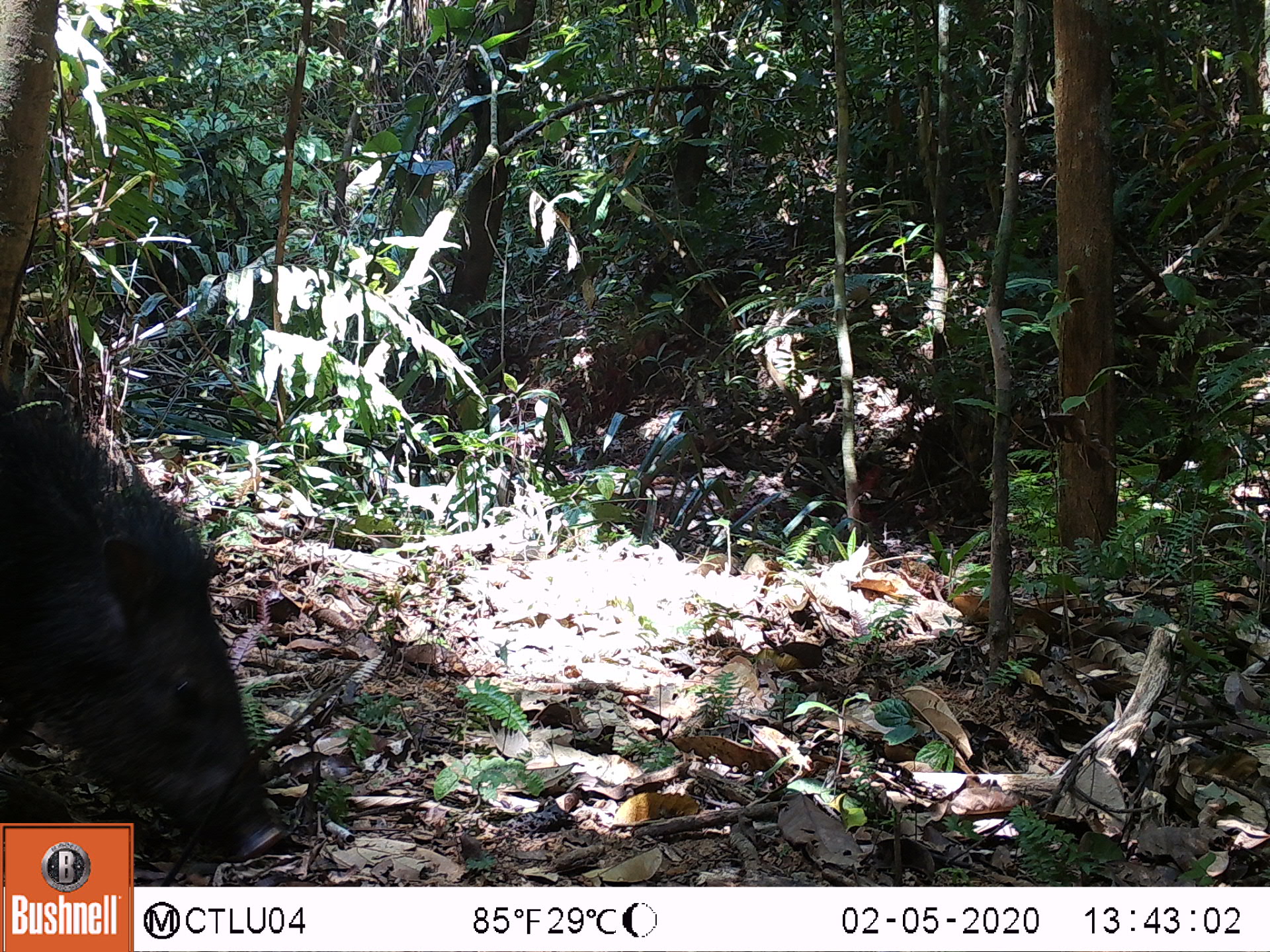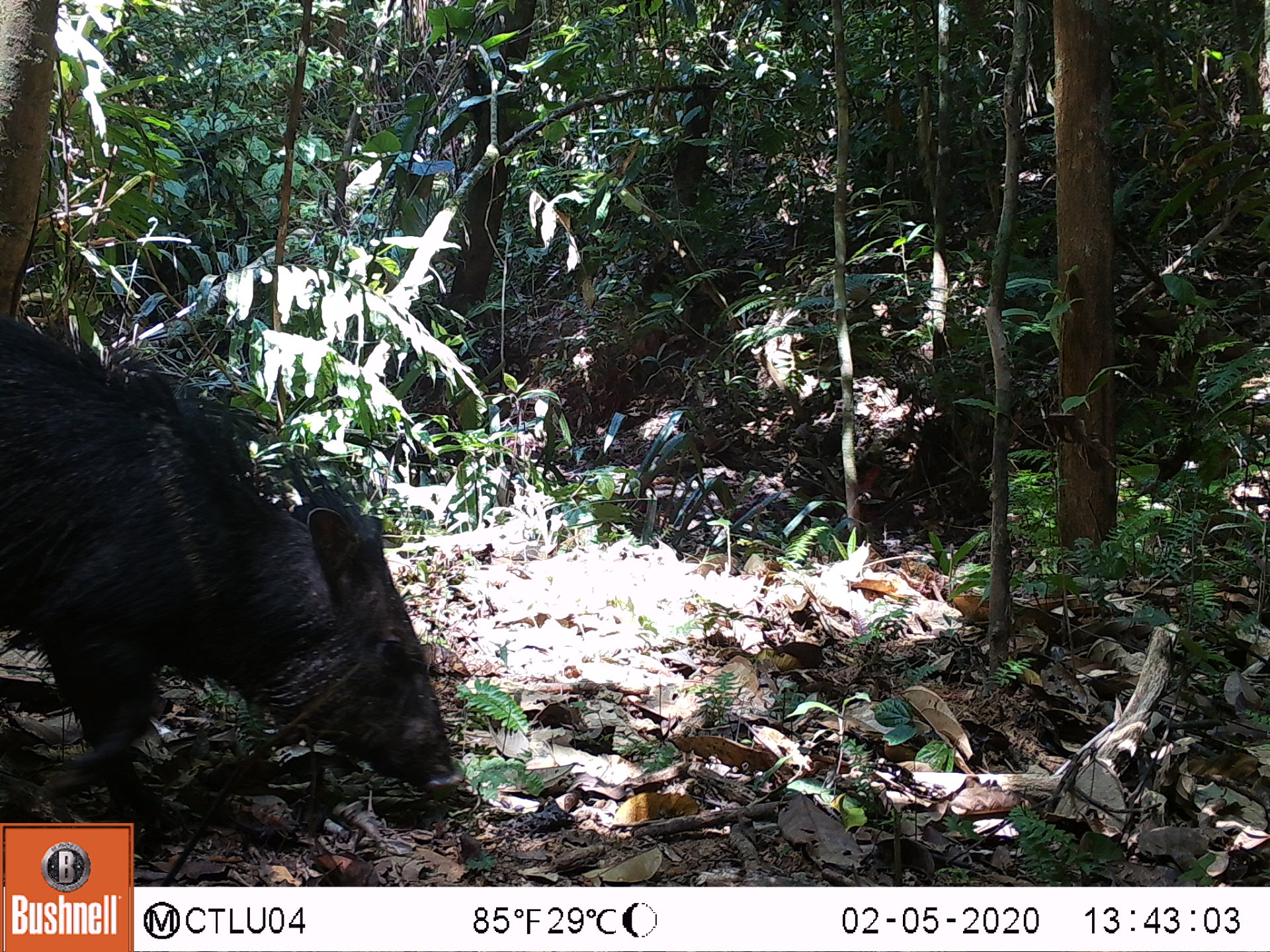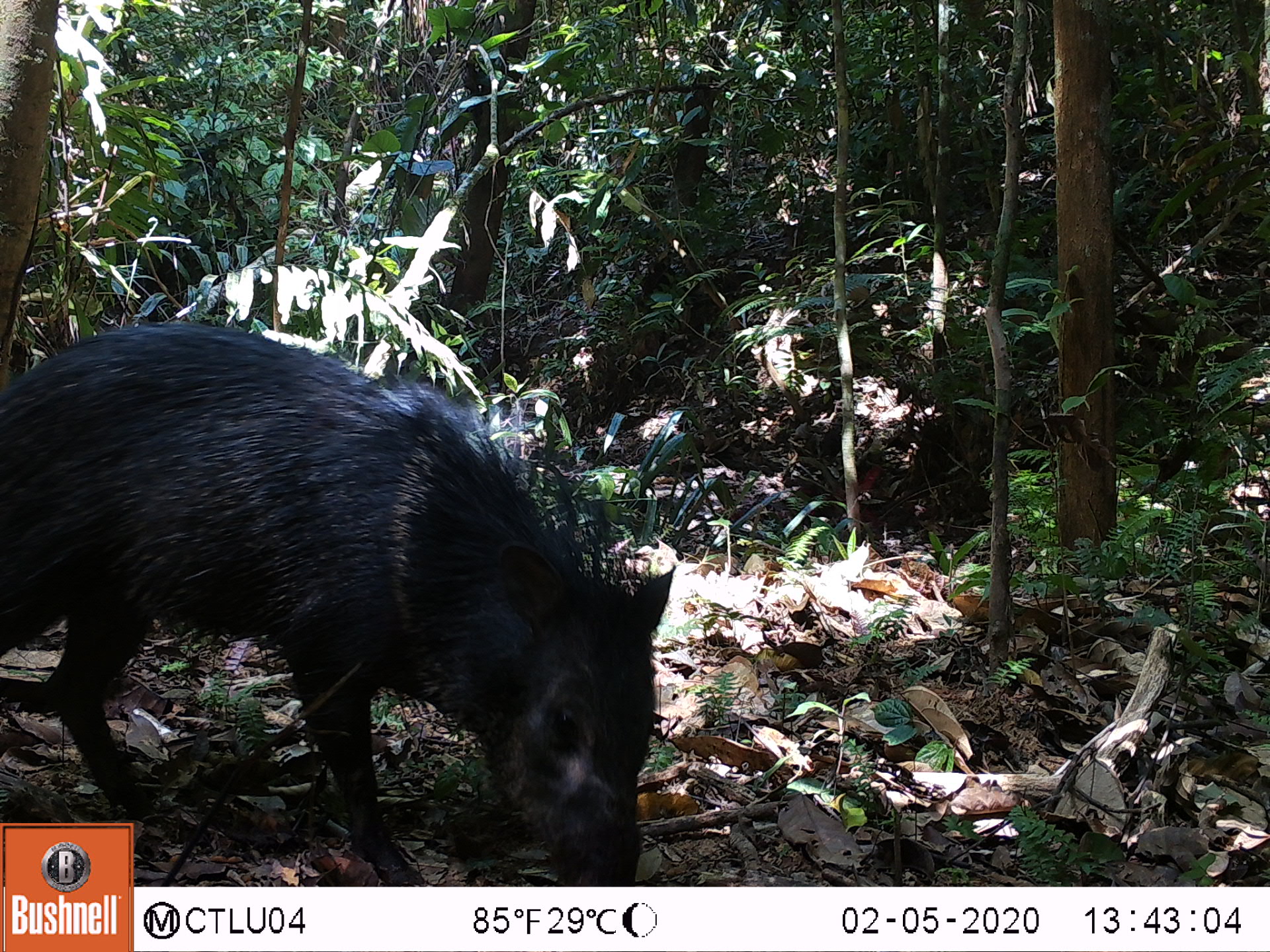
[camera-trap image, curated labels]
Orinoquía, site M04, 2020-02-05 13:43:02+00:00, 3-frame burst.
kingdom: Animalia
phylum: Chordata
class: Mammalia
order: Artiodactyla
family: Tayassuidae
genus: Pecari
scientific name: Pecari tajacu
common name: collared peccary